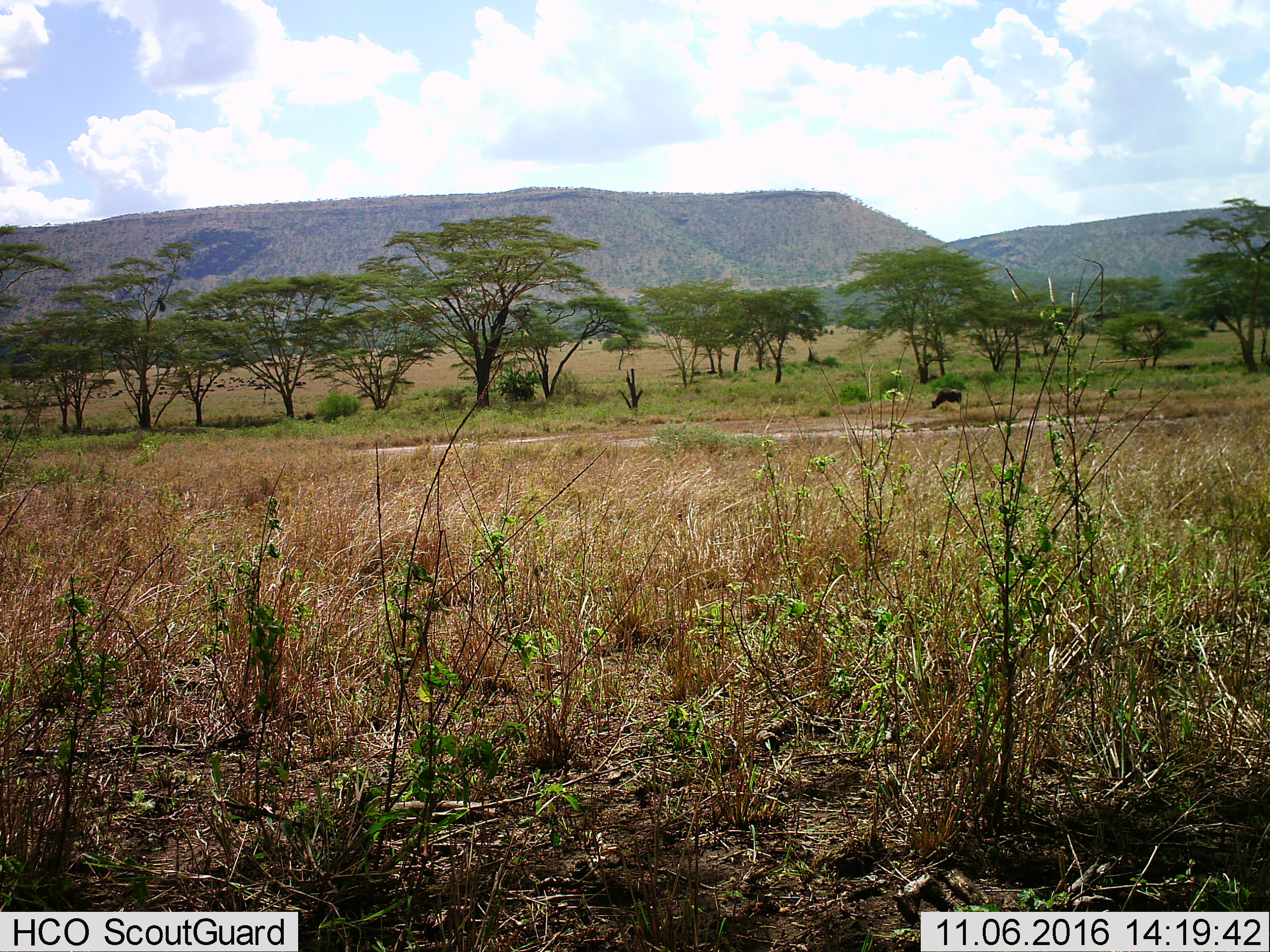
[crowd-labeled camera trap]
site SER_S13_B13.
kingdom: Animalia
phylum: Chordata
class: Mammalia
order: Artiodactyla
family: Bovidae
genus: Syncerus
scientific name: Syncerus caffer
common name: african buffalo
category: buffalo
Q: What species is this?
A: Buffalo (african buffalo) (Syncerus caffer).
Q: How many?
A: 1.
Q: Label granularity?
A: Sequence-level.